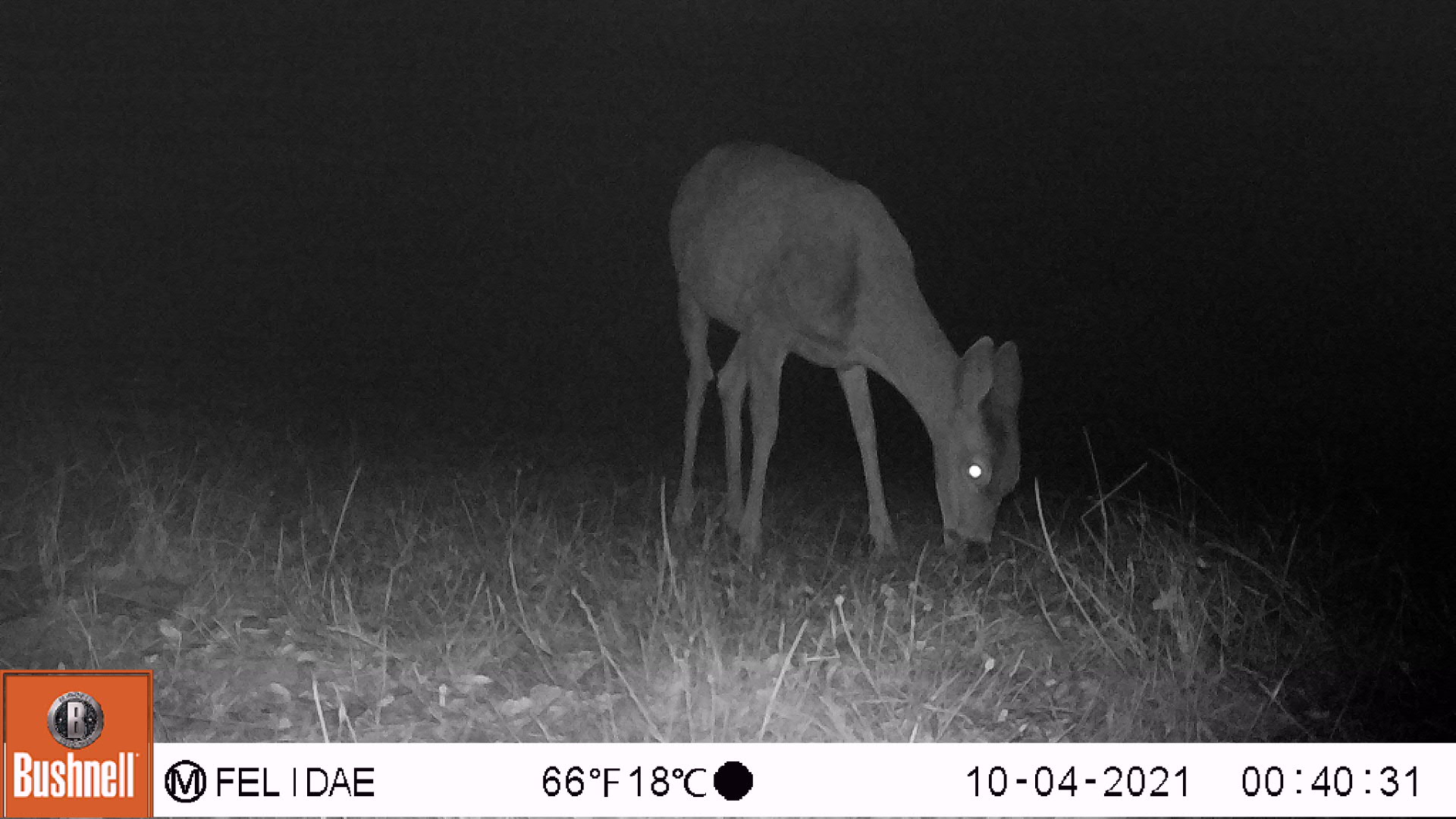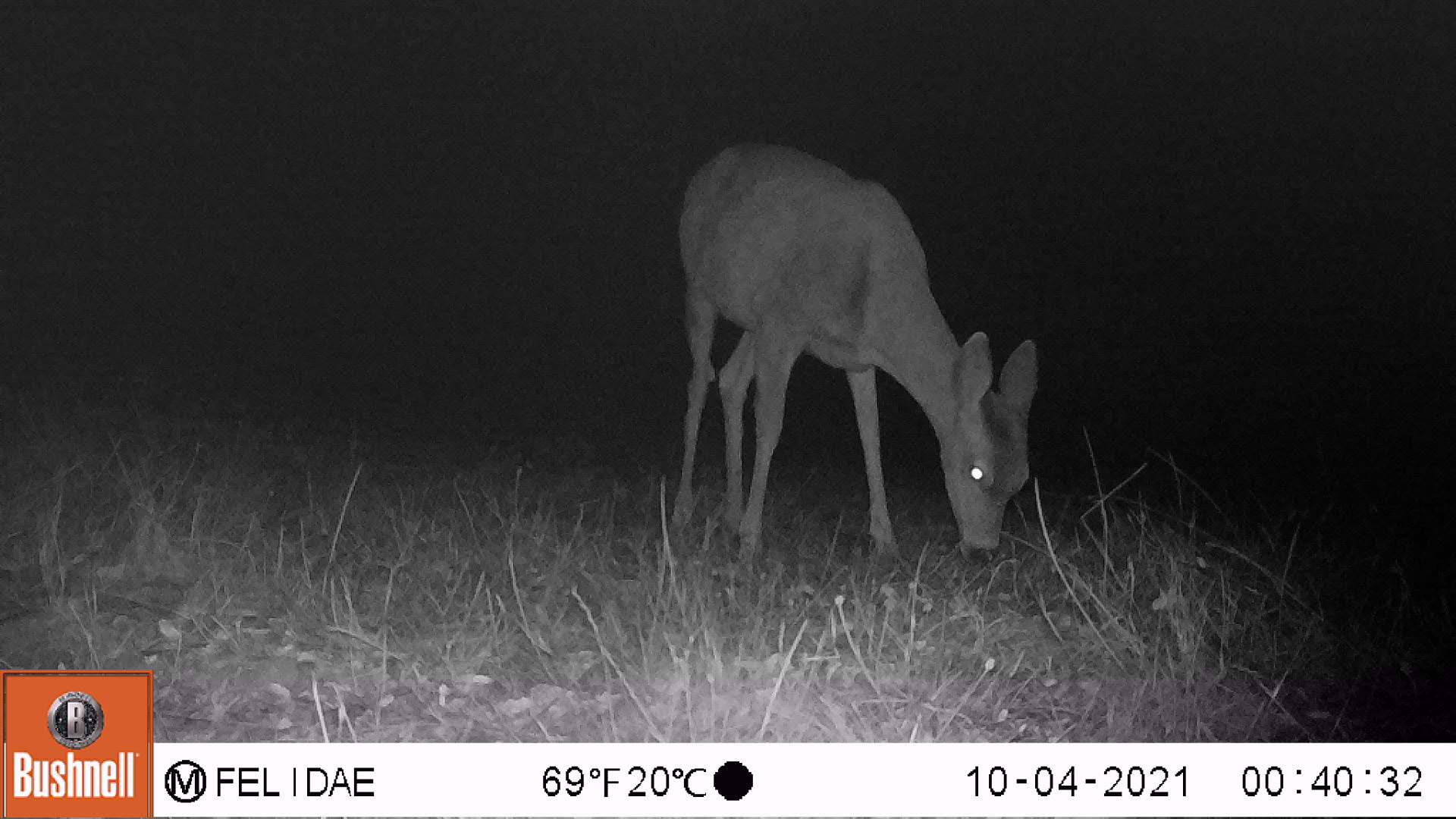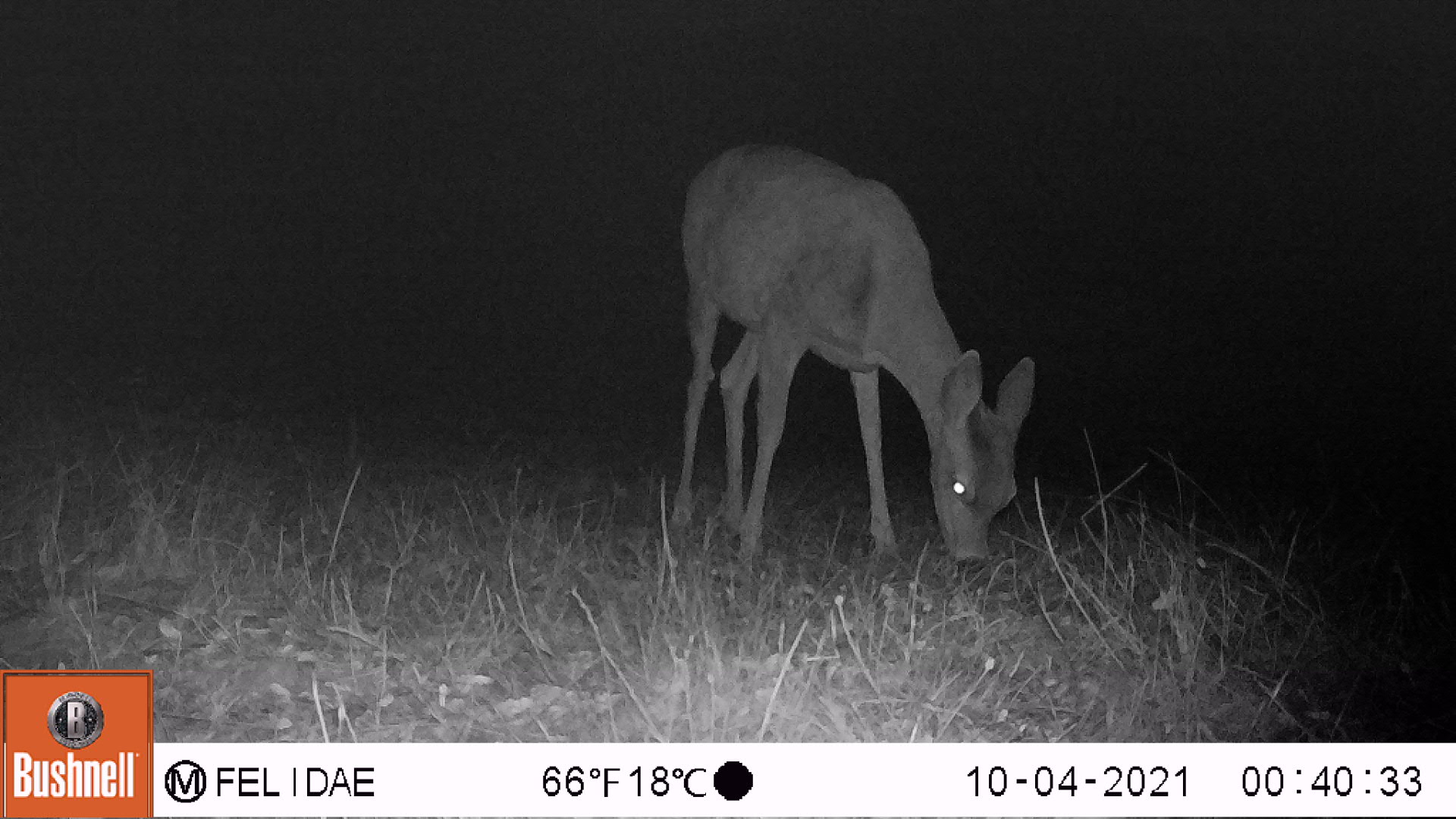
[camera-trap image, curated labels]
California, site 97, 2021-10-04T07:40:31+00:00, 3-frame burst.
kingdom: Animalia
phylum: Chordata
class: Mammalia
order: Artiodactyla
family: Cervidae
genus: Odocoileus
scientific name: Odocoileus hemionus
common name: mule deer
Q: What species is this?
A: Mule deer (Odocoileus hemionus).